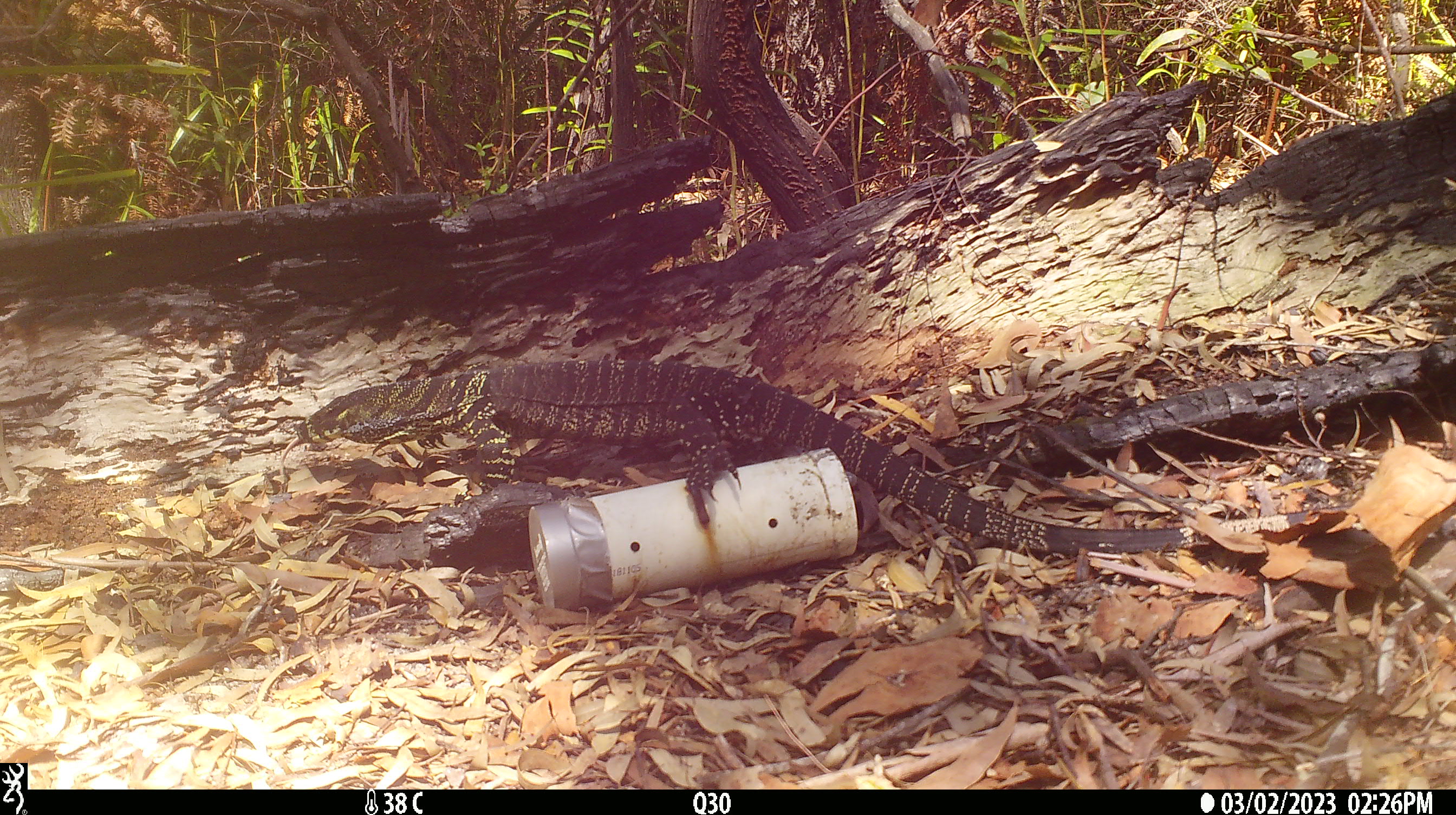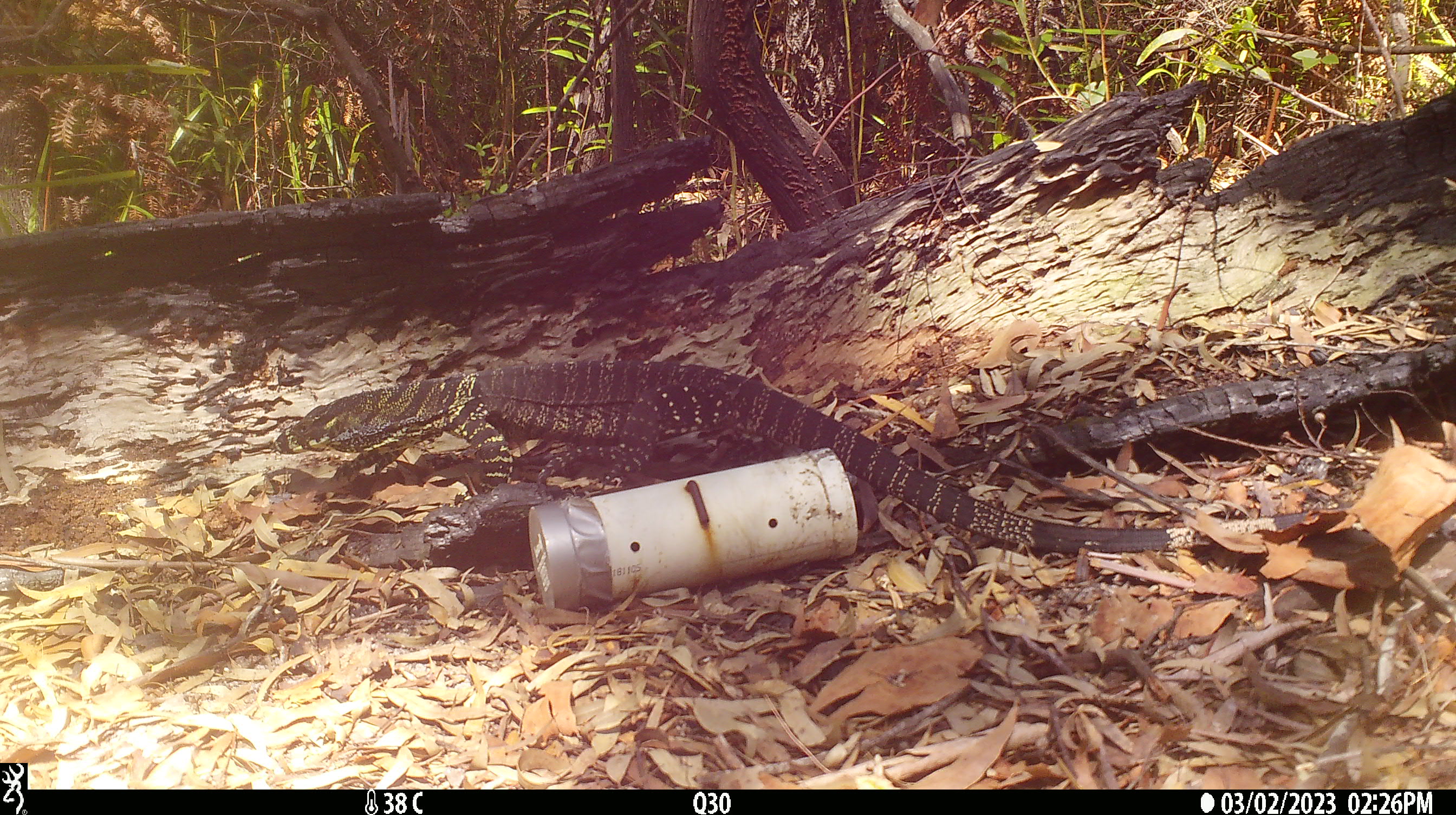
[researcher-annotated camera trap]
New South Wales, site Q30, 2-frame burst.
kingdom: Animalia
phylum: Chordata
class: Reptilia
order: Squamata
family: Varanidae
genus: Varanus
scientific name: Varanus varius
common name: lace monitor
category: goanna